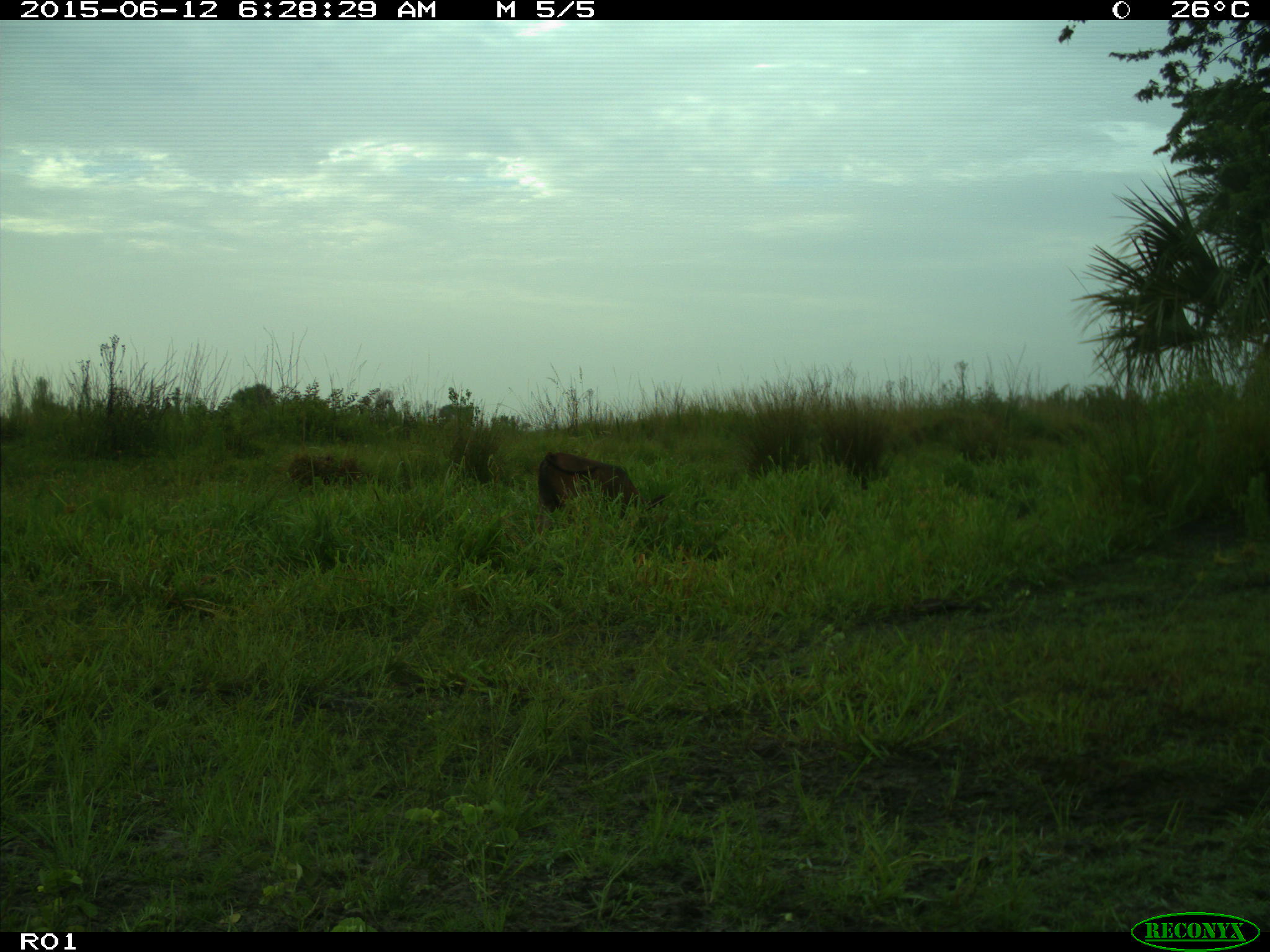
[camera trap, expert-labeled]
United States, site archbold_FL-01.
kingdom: Animalia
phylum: Chordata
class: Mammalia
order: Artiodactyla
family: Bovidae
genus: Bos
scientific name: Bos taurus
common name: domestic cow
Bos taurus (domestic cow).